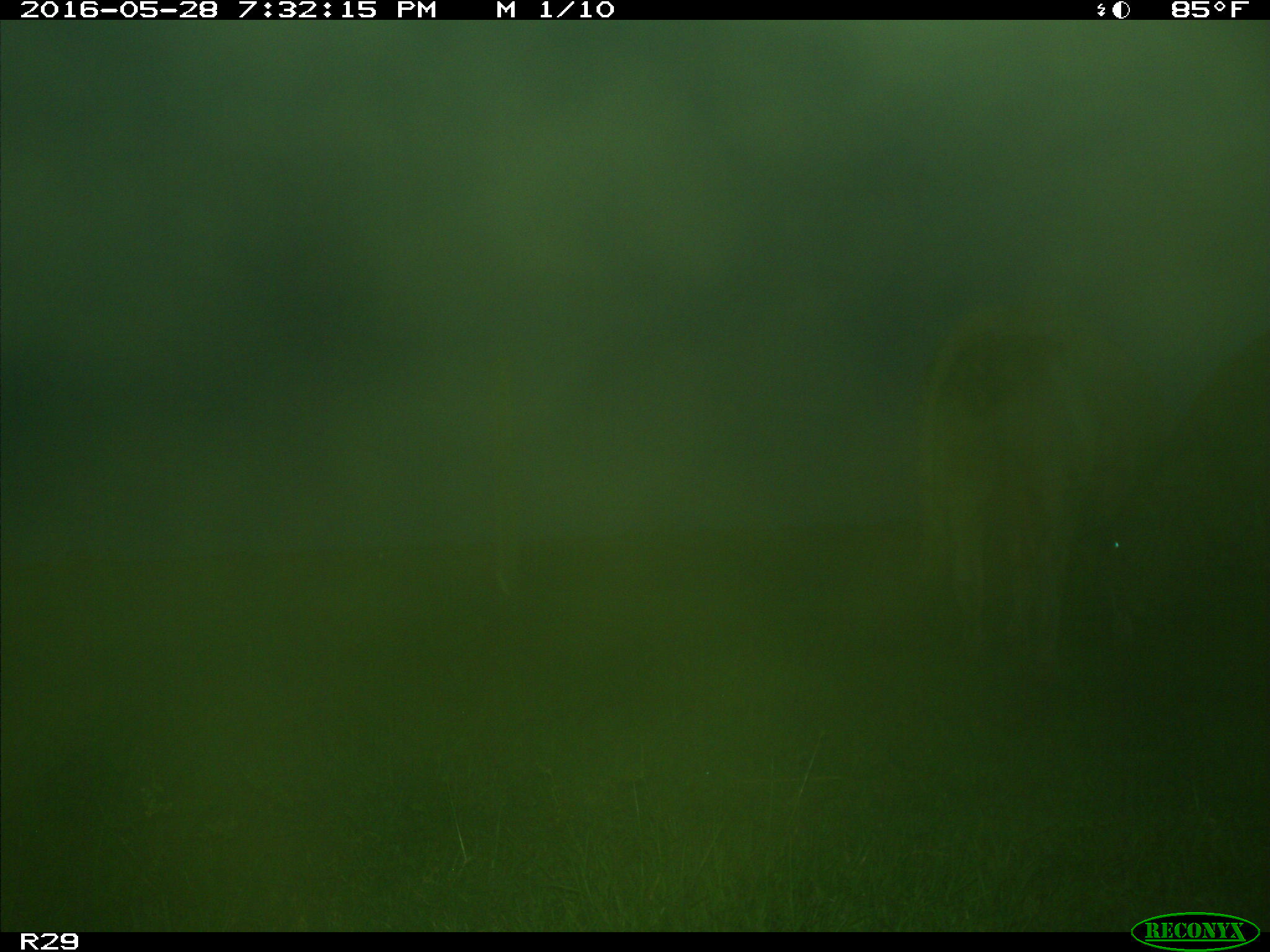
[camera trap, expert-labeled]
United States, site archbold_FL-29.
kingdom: Animalia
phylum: Chordata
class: Mammalia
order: Artiodactyla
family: Bovidae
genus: Bos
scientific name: Bos taurus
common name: domestic cow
Bos taurus (domestic cow).